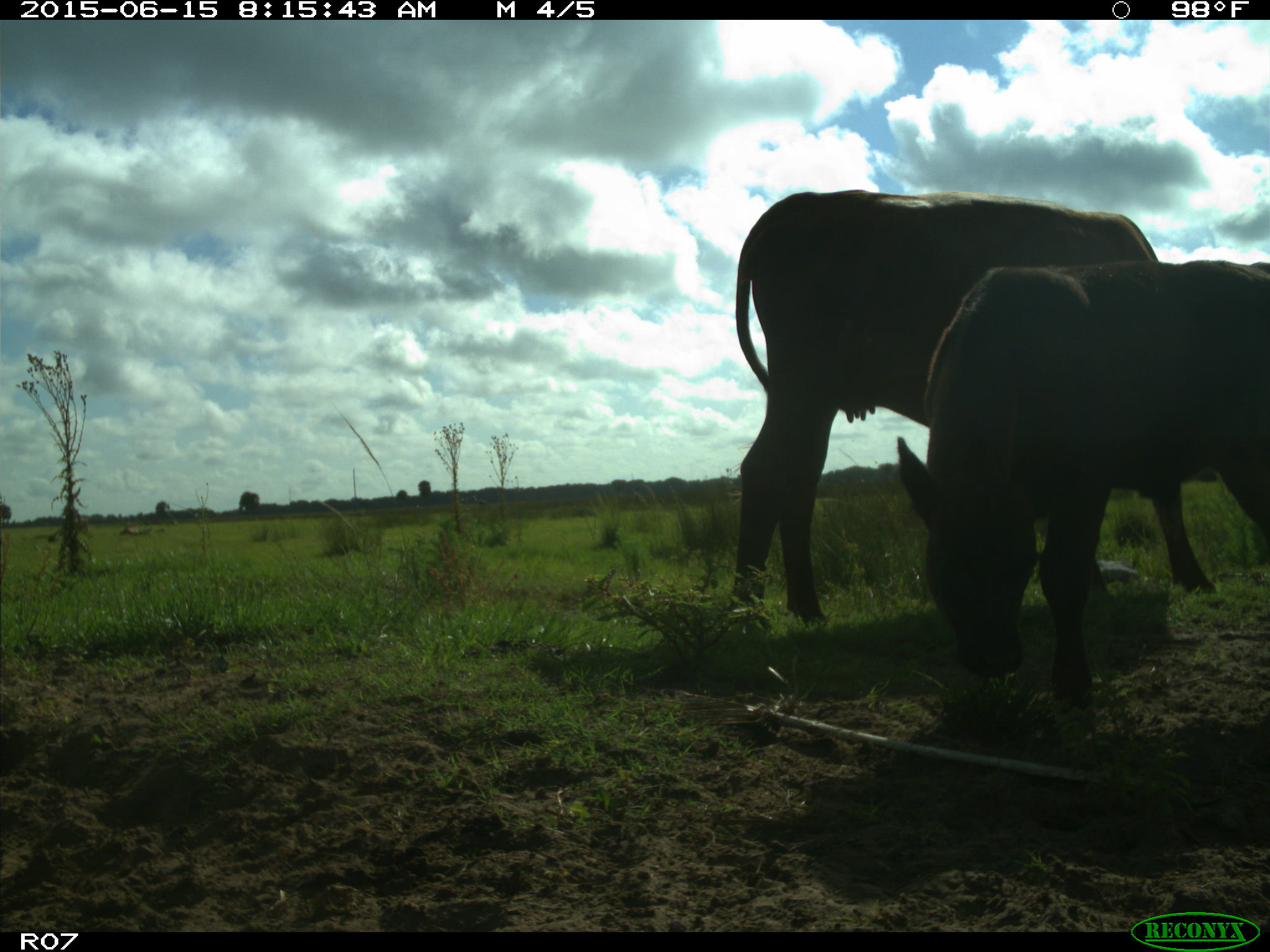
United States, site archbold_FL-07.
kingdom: Animalia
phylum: Chordata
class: Mammalia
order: Artiodactyla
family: Bovidae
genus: Bos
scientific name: Bos taurus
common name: domestic cow